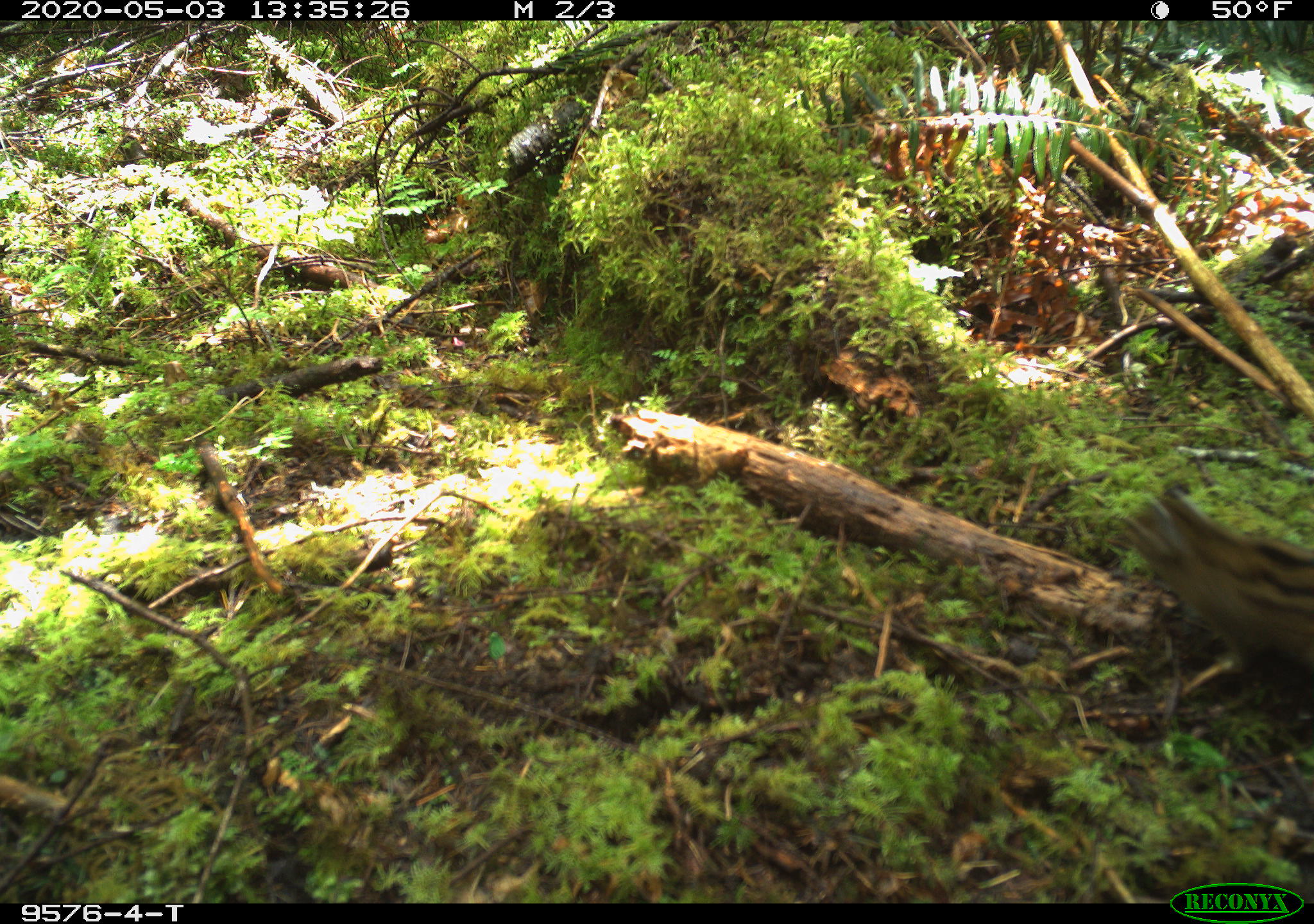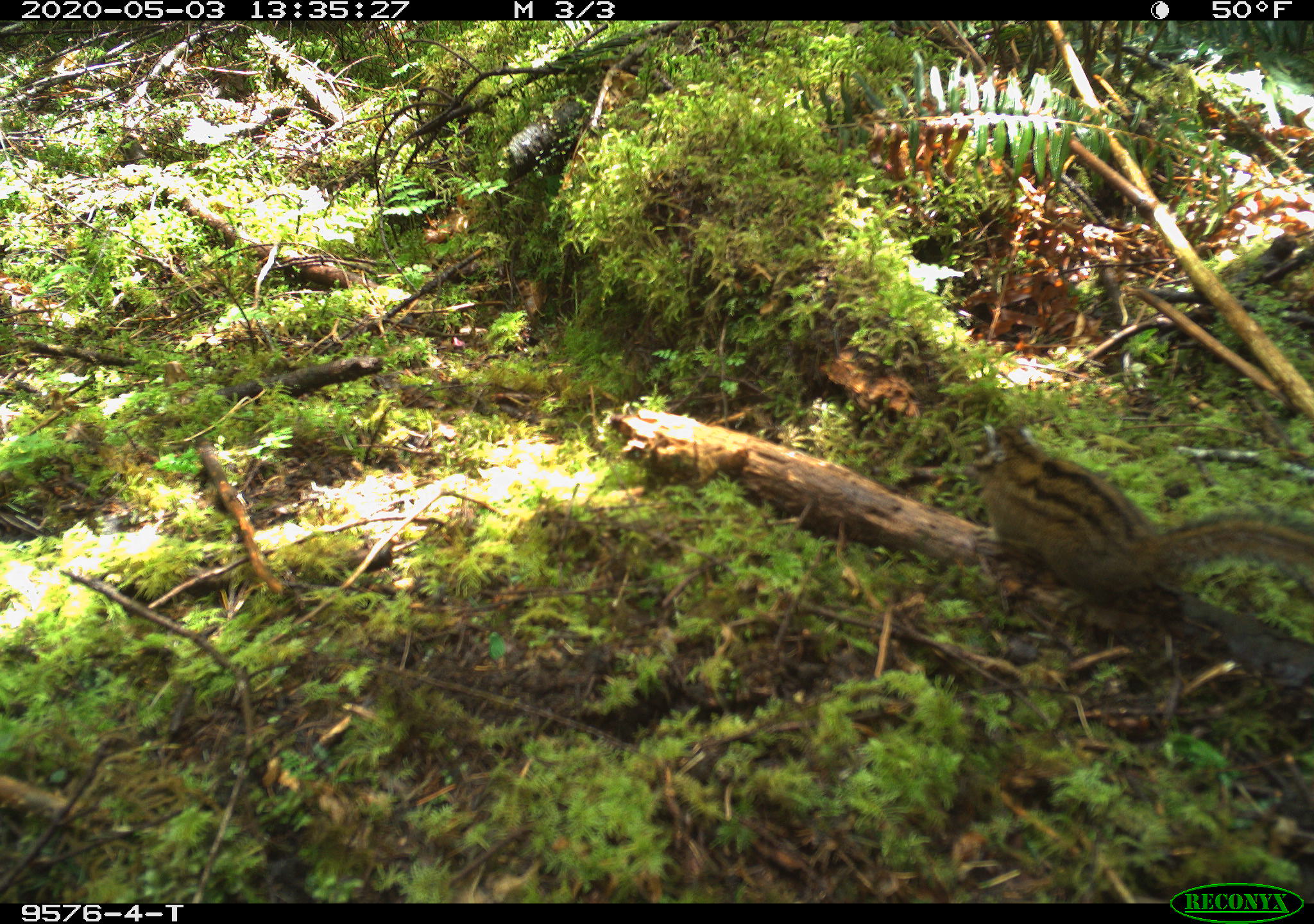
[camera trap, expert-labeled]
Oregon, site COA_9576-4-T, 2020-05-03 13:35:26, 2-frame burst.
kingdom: Animalia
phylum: Chordata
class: Mammalia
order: Rodentia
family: Sciuridae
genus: Neotamias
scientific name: Neotamias townsendii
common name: townsend's chipmunk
Townsend's chipmunk (Neotamias townsendii).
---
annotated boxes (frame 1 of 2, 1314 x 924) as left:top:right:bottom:
townsend's chipmunk: 1095:471:1307:739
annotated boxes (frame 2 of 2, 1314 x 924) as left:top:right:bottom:
townsend's chipmunk: 953:405:1303:626